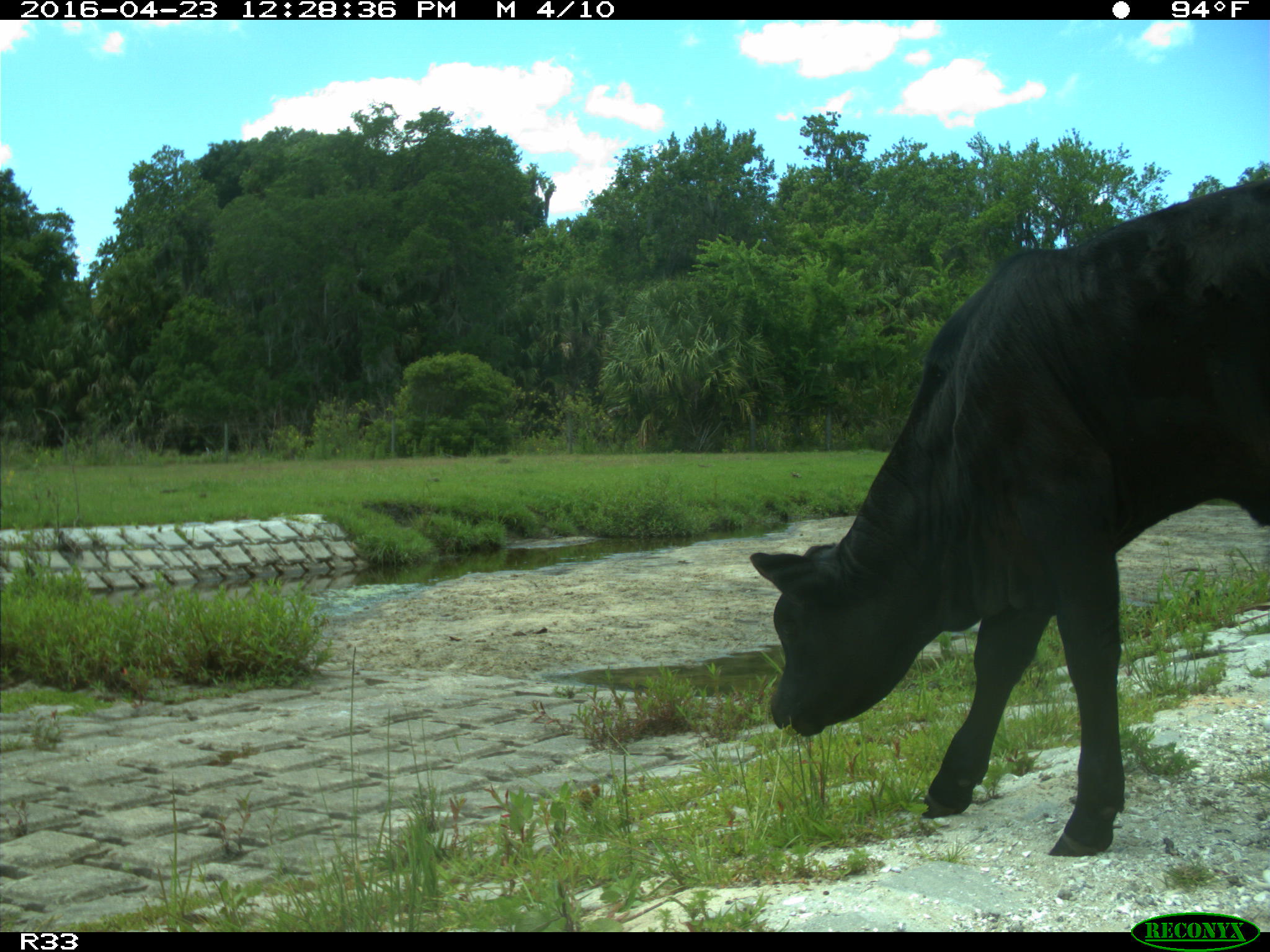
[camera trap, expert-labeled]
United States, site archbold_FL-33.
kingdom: Animalia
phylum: Chordata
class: Mammalia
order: Artiodactyla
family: Bovidae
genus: Bos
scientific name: Bos taurus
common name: domestic cow